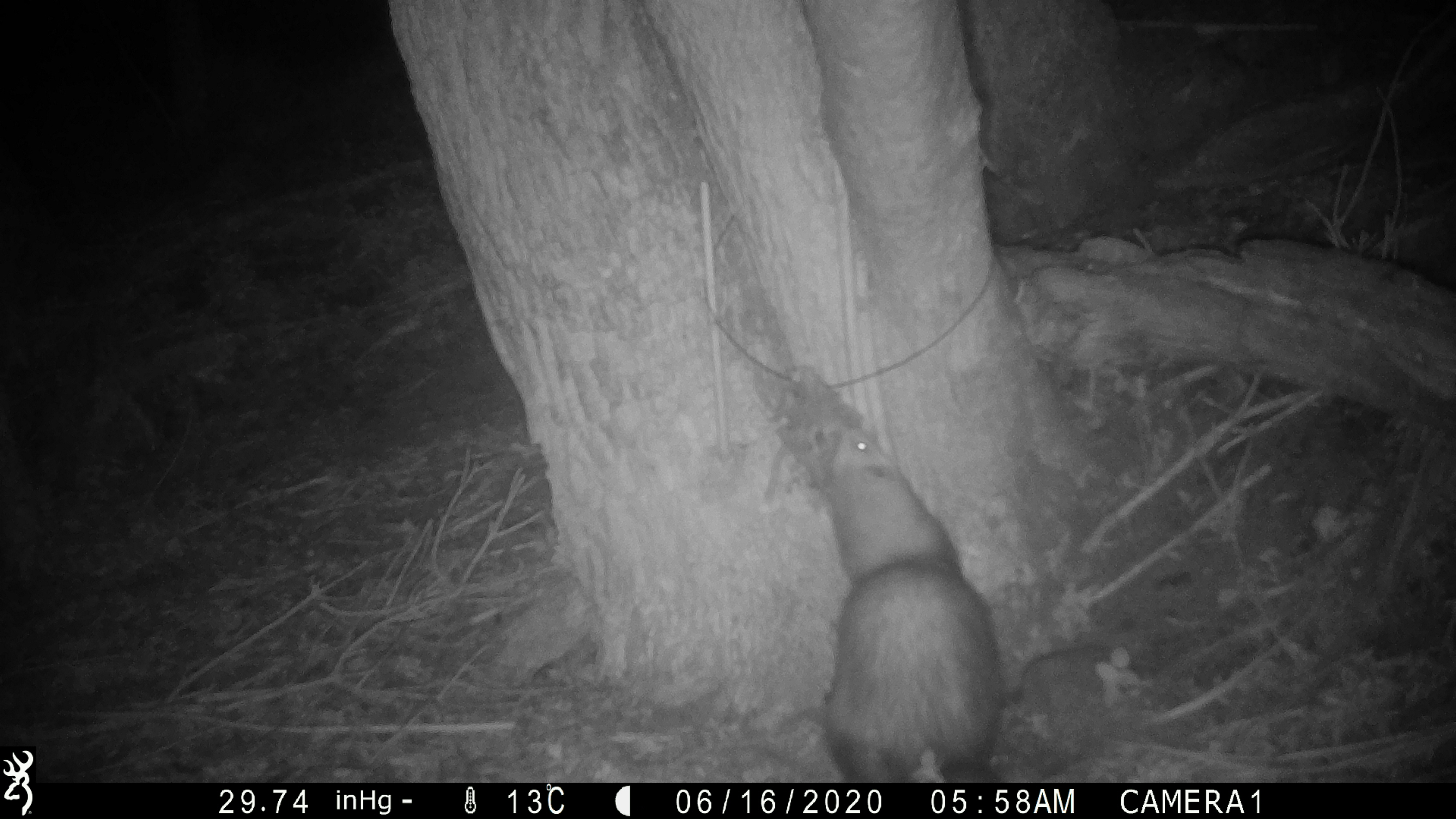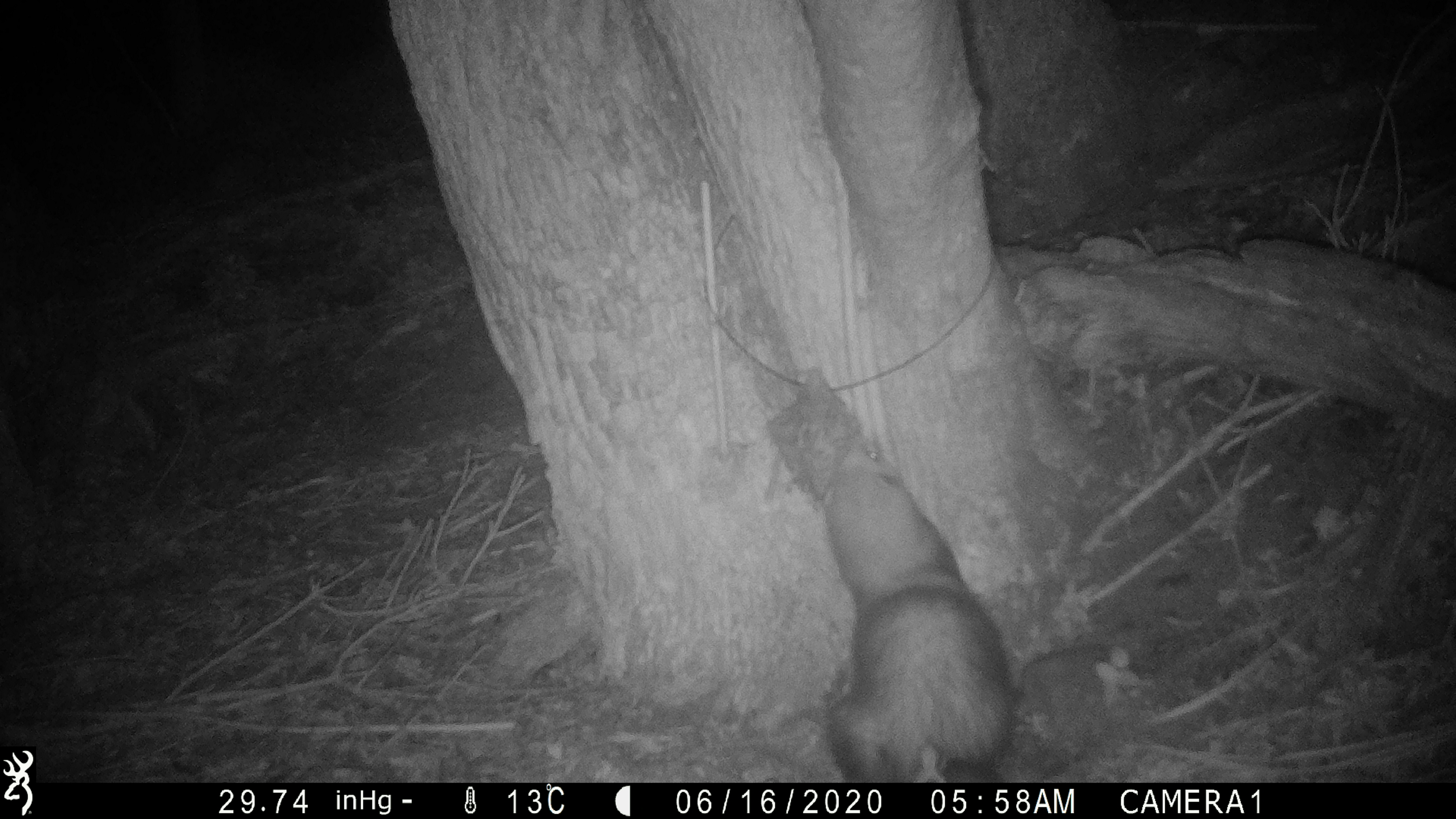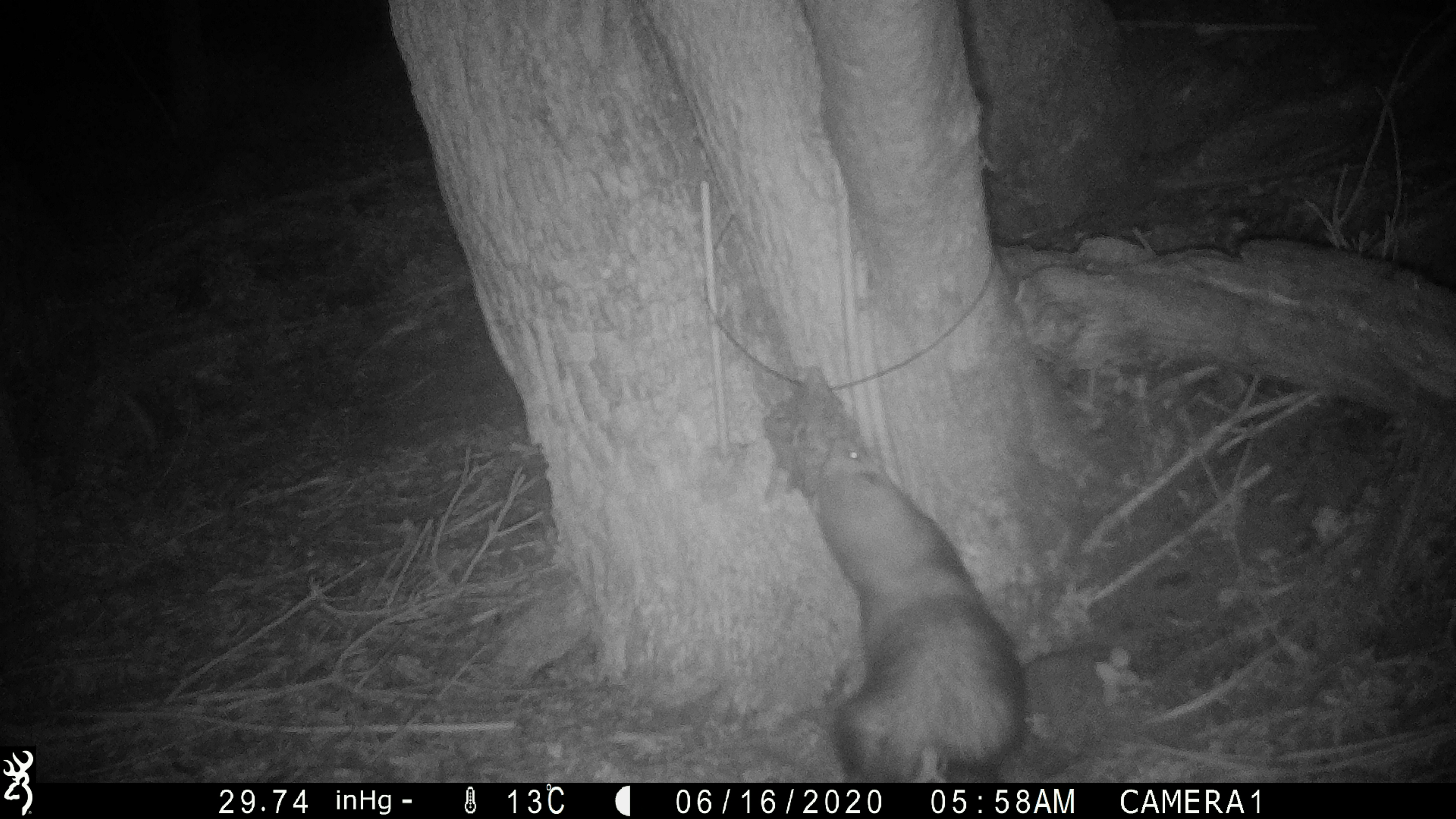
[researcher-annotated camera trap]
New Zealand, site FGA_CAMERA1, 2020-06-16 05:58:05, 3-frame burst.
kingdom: Animalia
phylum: Chordata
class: Mammalia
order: Carnivora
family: Mustelidae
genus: Mustela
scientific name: Mustela furo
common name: ferret